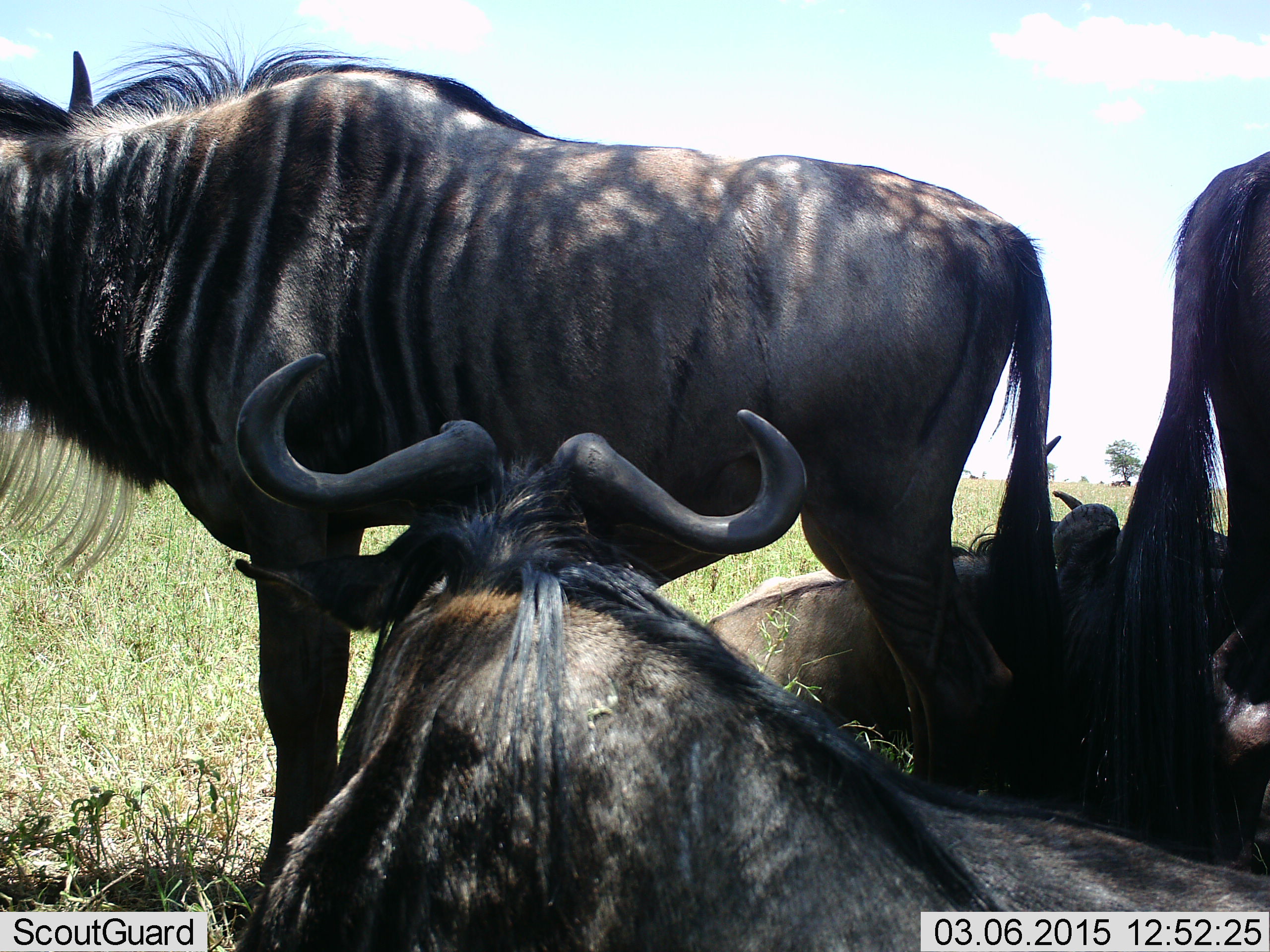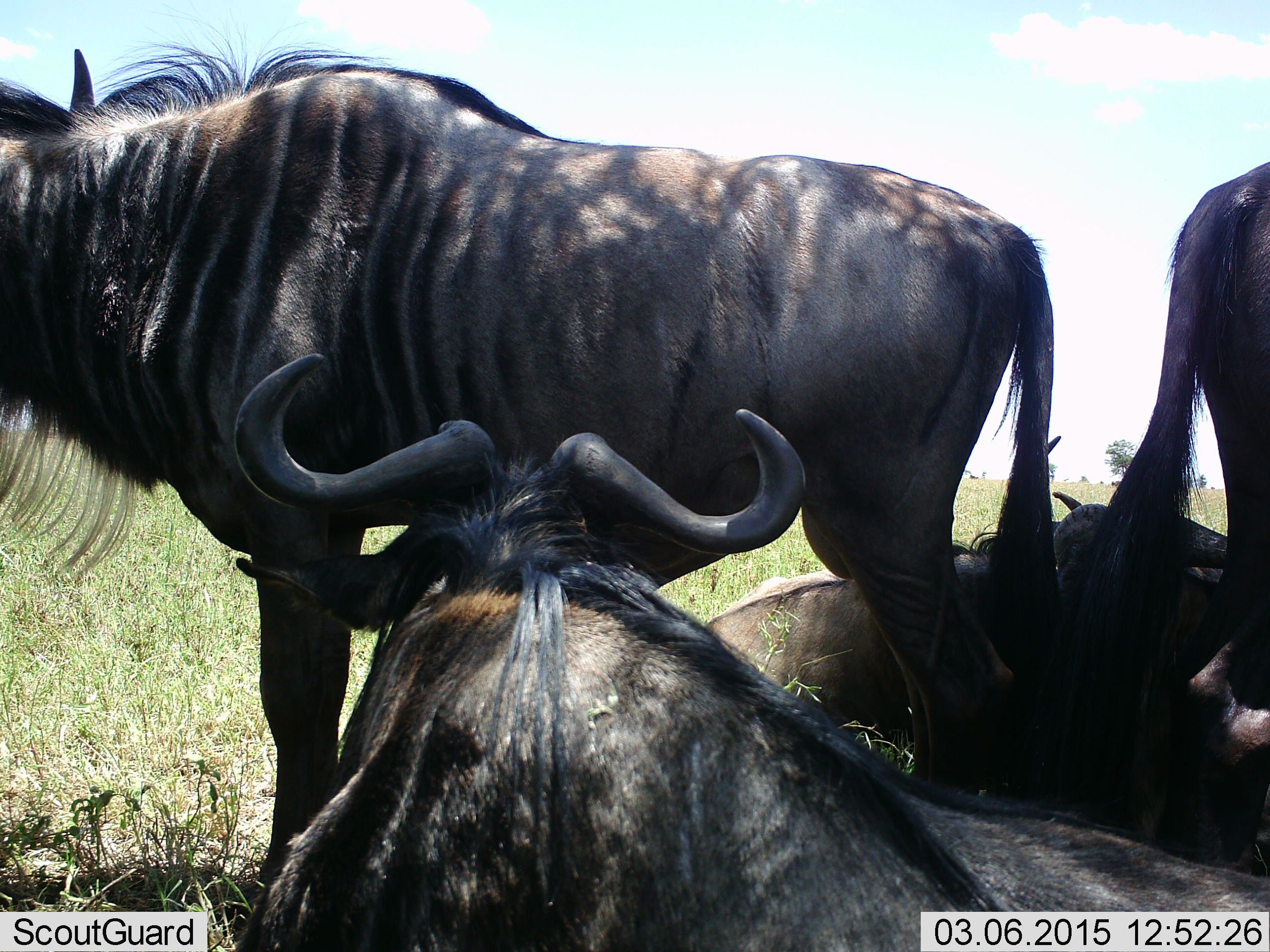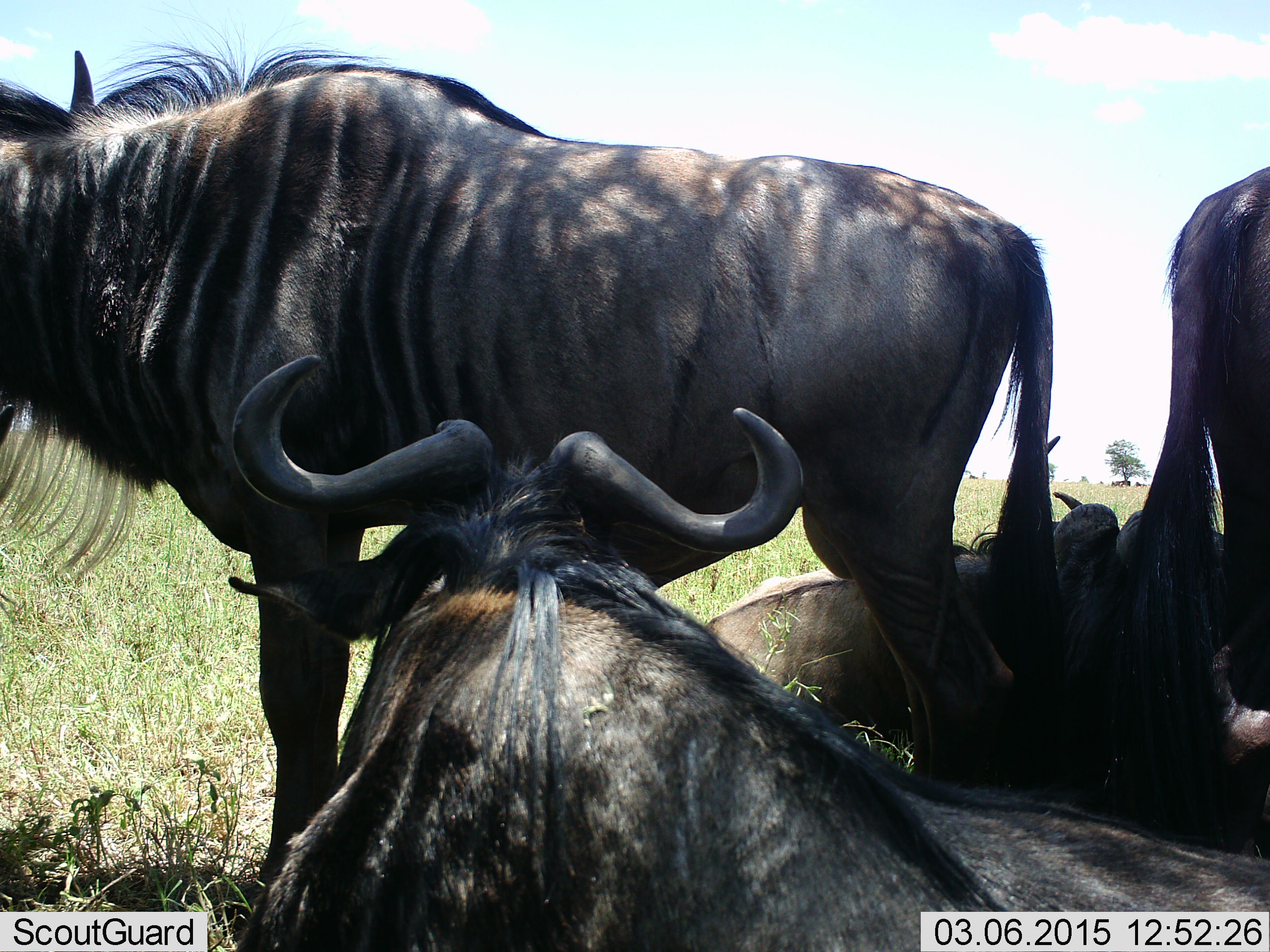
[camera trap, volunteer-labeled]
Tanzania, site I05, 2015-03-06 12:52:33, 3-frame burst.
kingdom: Animalia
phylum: Chordata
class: Mammalia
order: Artiodactyla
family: Bovidae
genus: Connochaetes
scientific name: Connochaetes taurinus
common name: blue wildebeest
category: wildebeest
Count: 4.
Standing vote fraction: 100%.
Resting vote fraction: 100%.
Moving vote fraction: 0%.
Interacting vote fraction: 0%.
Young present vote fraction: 0%.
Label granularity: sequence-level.